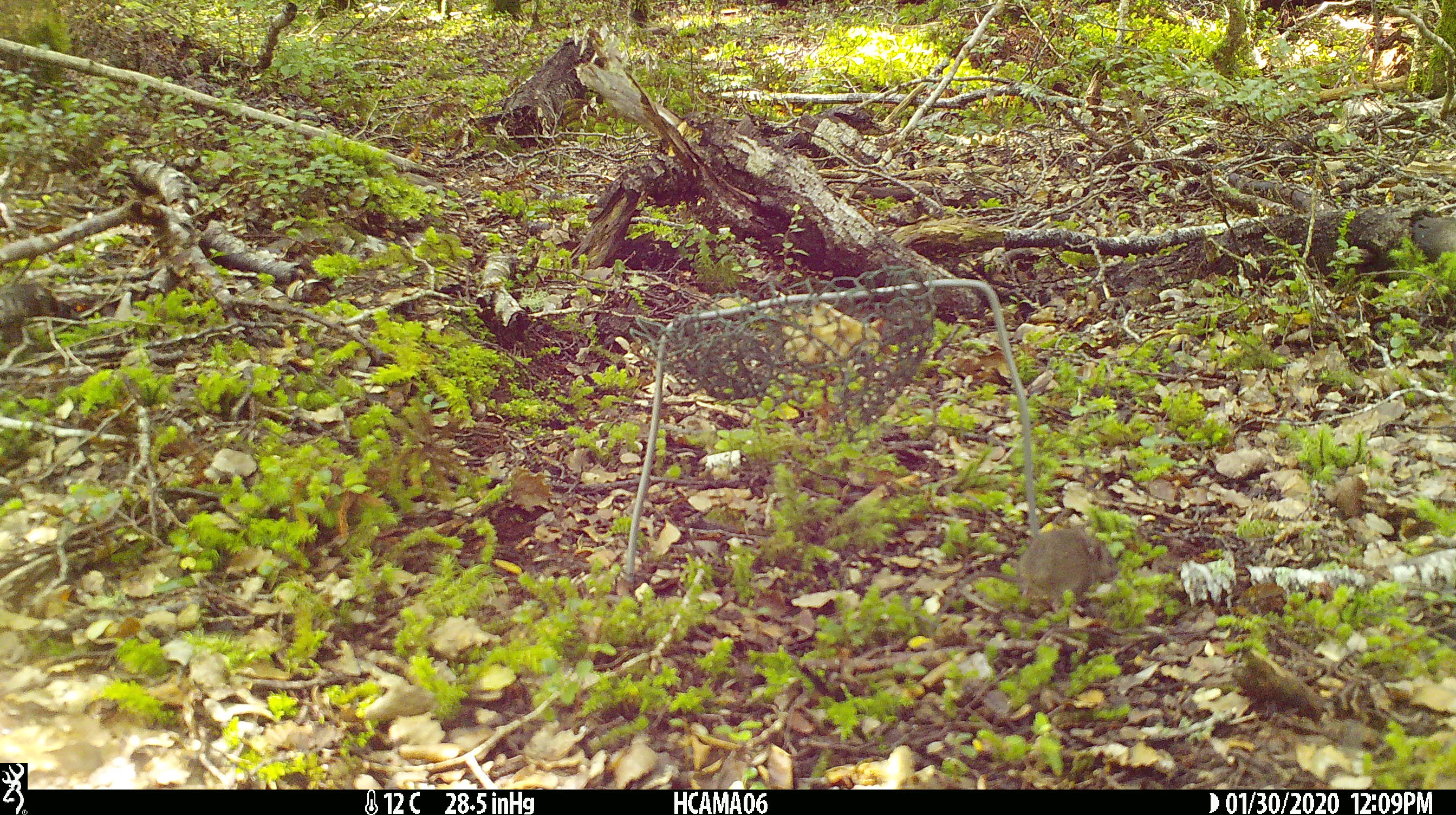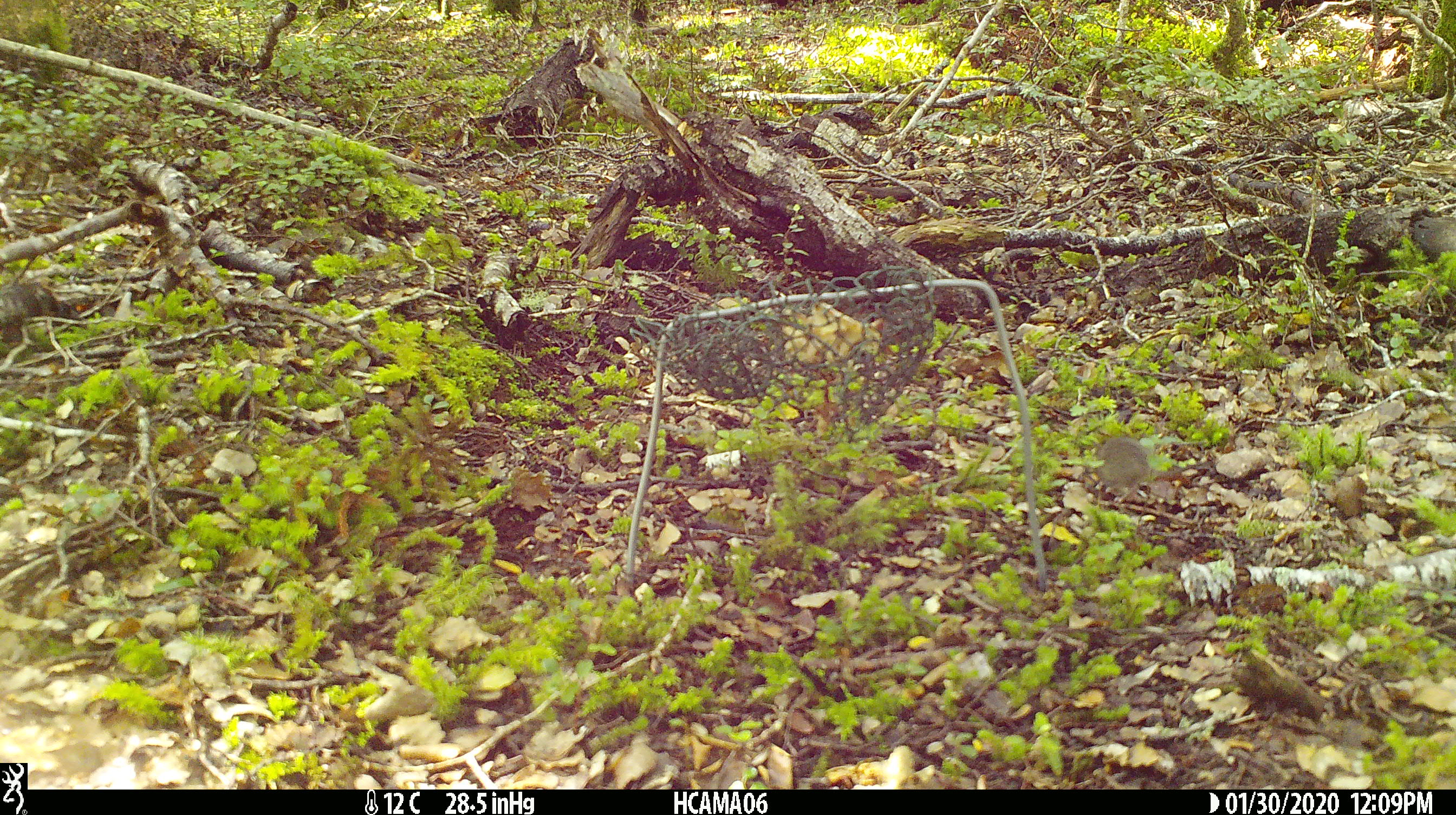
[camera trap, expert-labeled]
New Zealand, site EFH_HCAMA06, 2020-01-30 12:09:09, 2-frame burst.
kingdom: Animalia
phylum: Chordata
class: Mammalia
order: Rodentia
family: Muridae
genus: Mus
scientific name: Mus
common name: mouse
Mouse (Mus).